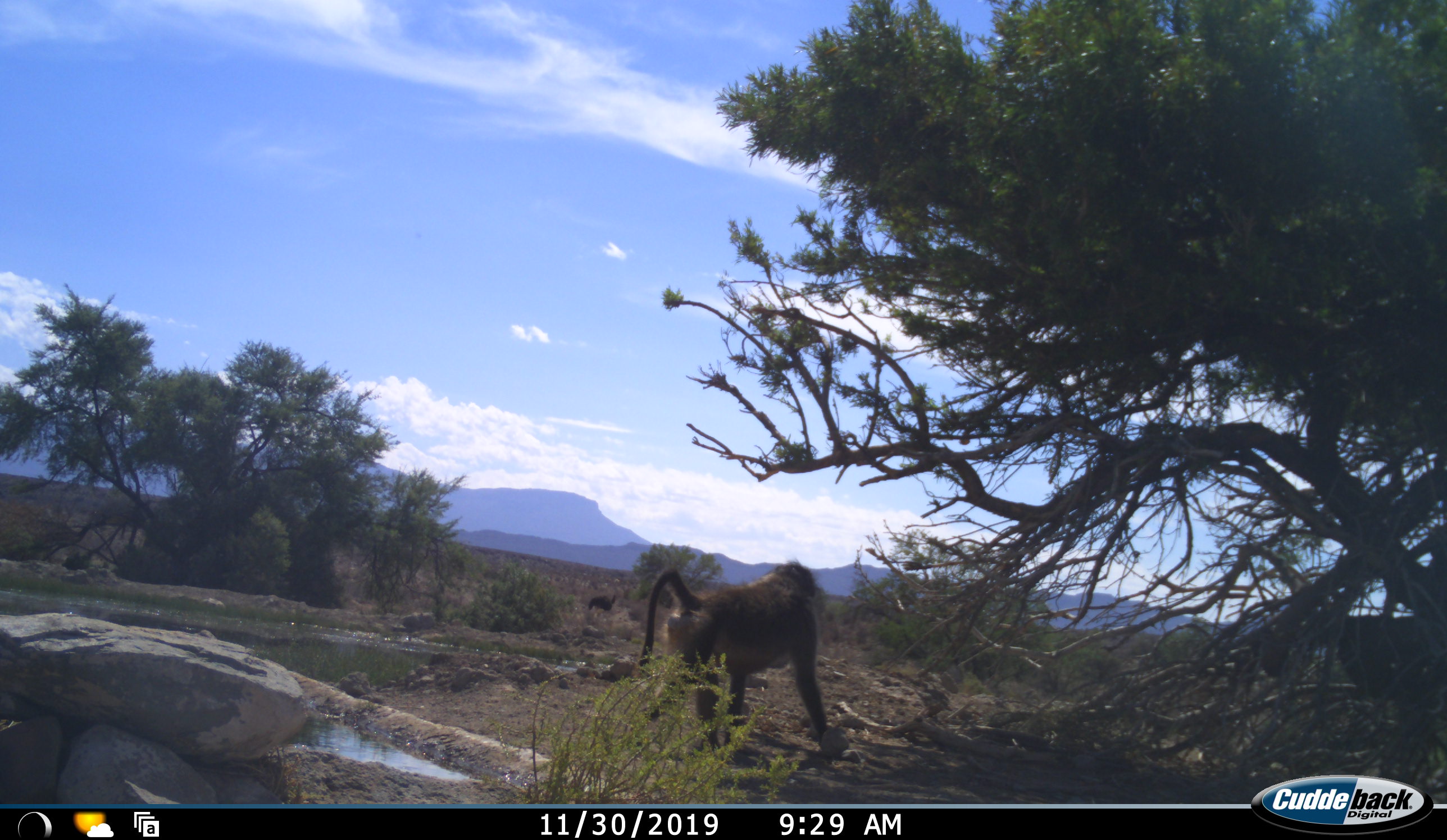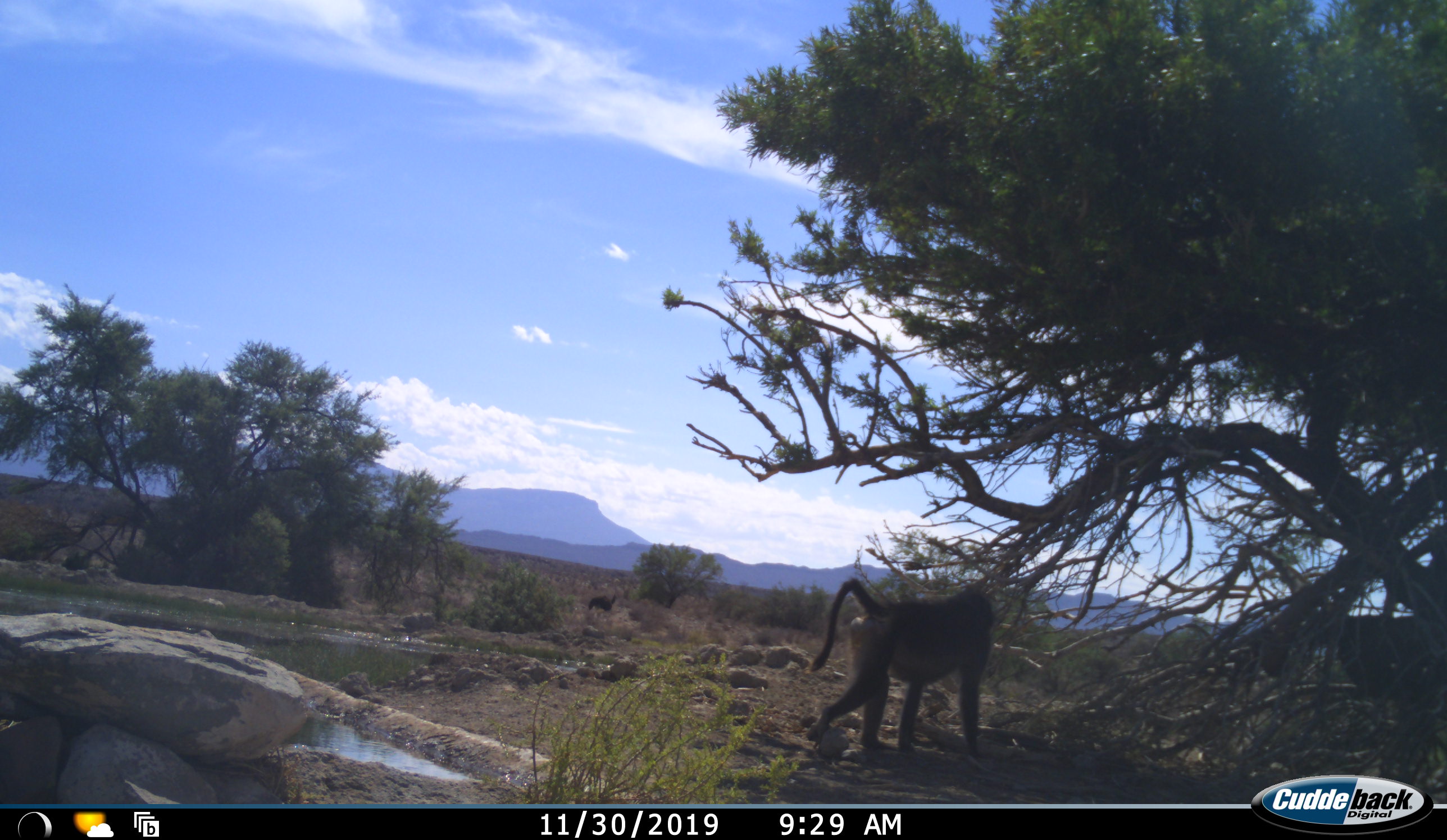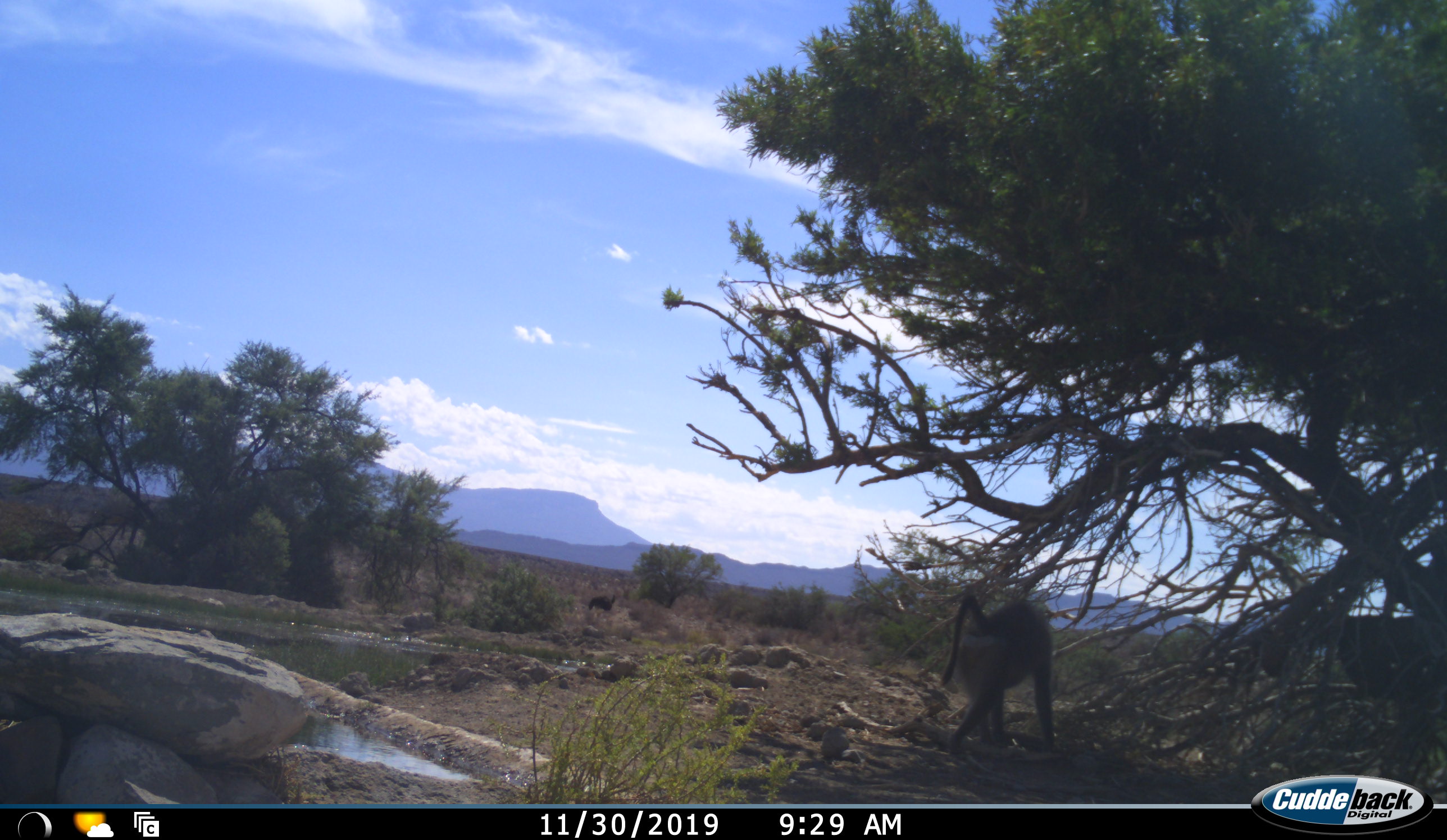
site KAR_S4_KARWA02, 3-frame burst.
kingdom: Animalia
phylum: Chordata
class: Mammalia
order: Primates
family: Cercopithecidae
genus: Papio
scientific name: Papio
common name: baboon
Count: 1.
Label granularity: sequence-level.